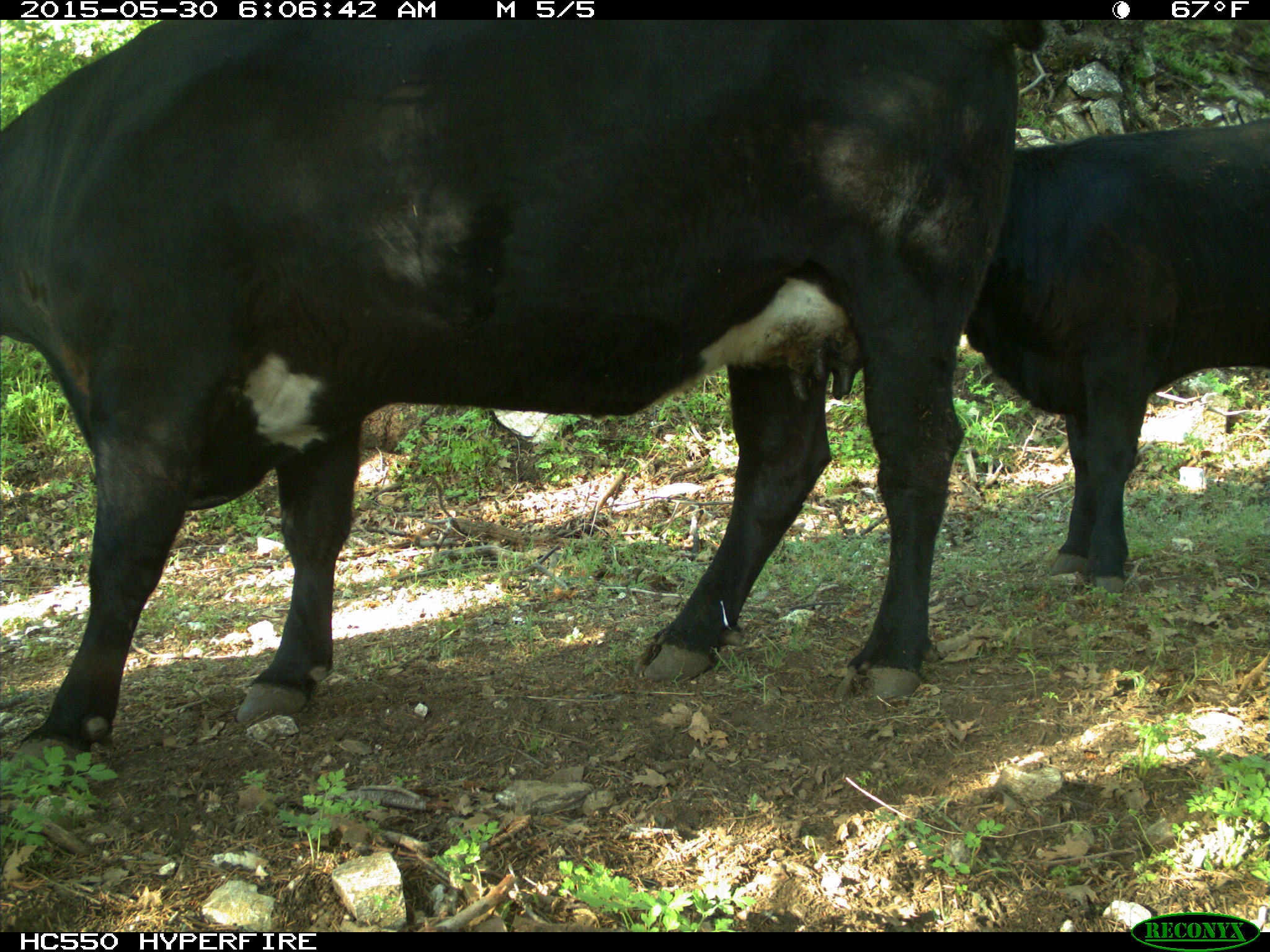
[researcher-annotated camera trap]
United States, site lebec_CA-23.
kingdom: Animalia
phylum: Chordata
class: Mammalia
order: Artiodactyla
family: Bovidae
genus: Bos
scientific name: Bos taurus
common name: domestic cow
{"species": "Bos taurus (domestic cow)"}